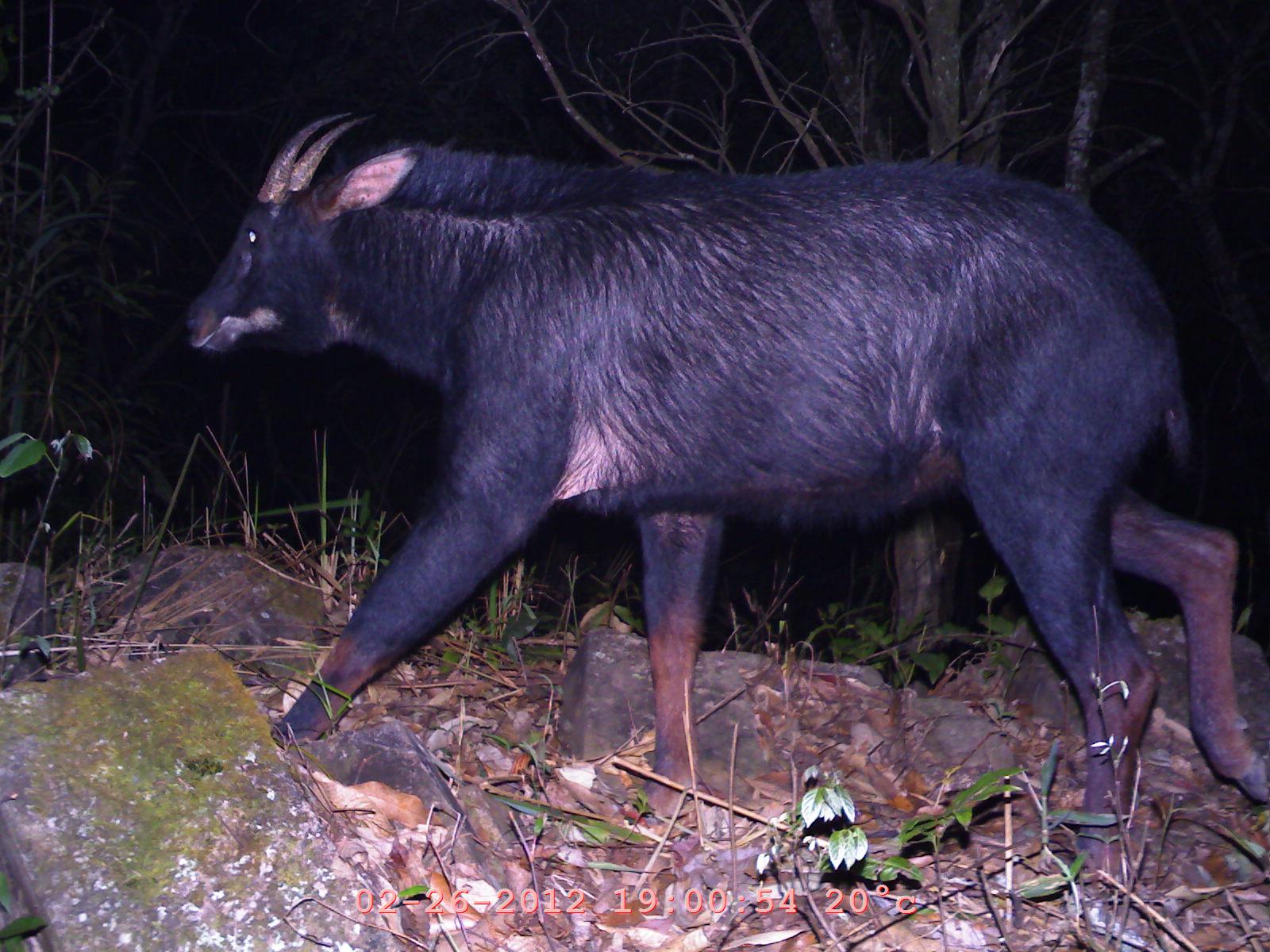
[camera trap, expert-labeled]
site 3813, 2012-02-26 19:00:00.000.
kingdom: Animalia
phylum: Chordata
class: Mammalia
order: Artiodactyla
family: Bovidae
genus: Capricornis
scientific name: Capricornis sumatraensis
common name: chinese serow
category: capricornis milneedwardsii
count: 1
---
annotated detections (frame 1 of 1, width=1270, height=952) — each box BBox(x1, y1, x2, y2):
capricornis milneedwardsii: BBox(183, 109, 1270, 895)